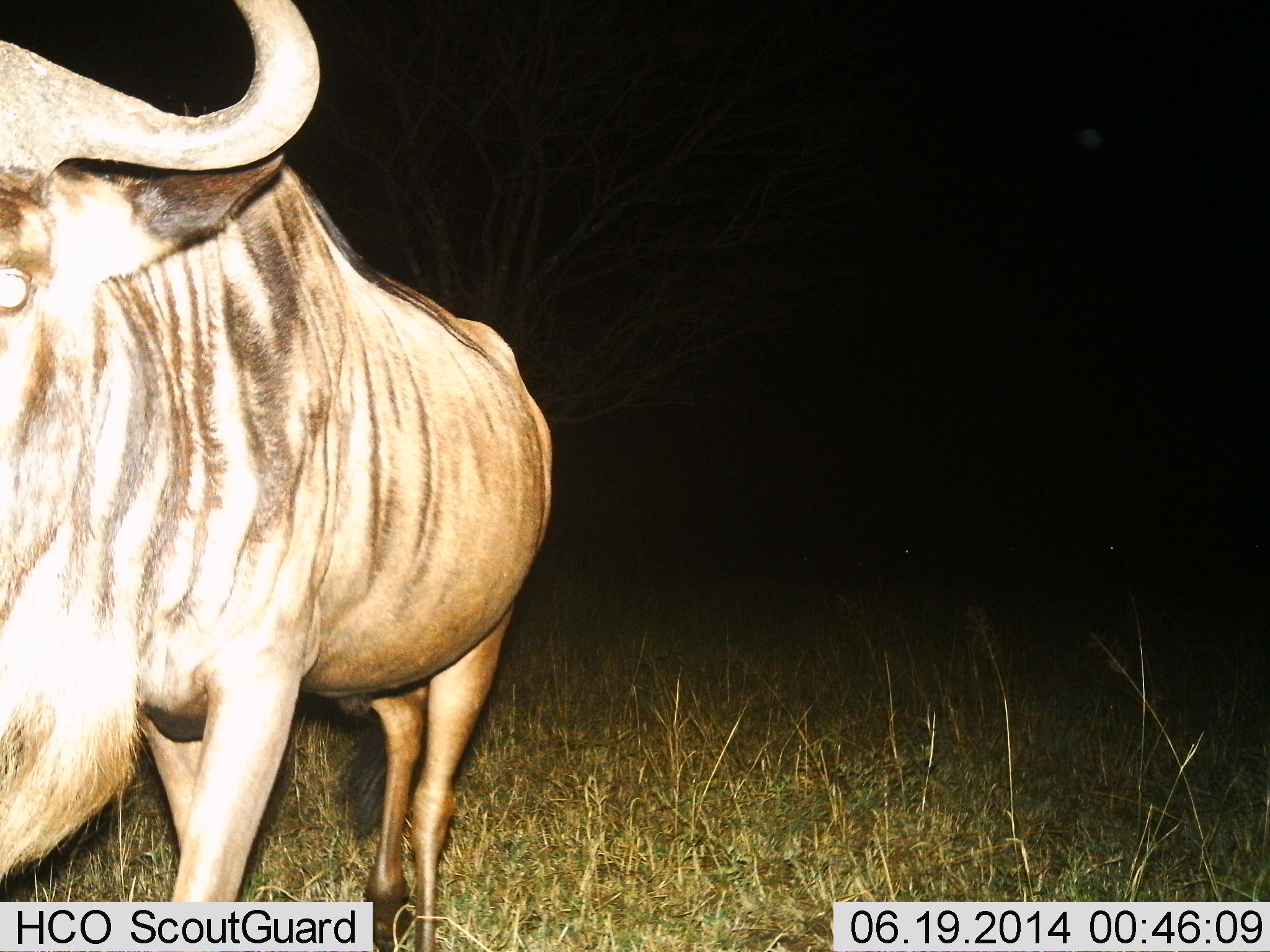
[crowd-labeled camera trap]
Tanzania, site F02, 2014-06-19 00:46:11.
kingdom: Animalia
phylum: Chordata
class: Mammalia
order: Artiodactyla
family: Bovidae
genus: Connochaetes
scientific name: Connochaetes taurinus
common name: blue wildebeest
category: wildebeest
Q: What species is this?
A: Wildebeest (blue wildebeest) (Connochaetes taurinus).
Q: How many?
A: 1.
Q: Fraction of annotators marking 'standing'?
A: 70%.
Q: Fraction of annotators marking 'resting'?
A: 0%.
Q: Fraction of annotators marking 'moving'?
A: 30%.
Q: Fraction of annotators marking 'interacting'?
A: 10%.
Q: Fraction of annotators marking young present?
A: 0%.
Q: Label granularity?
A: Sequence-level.